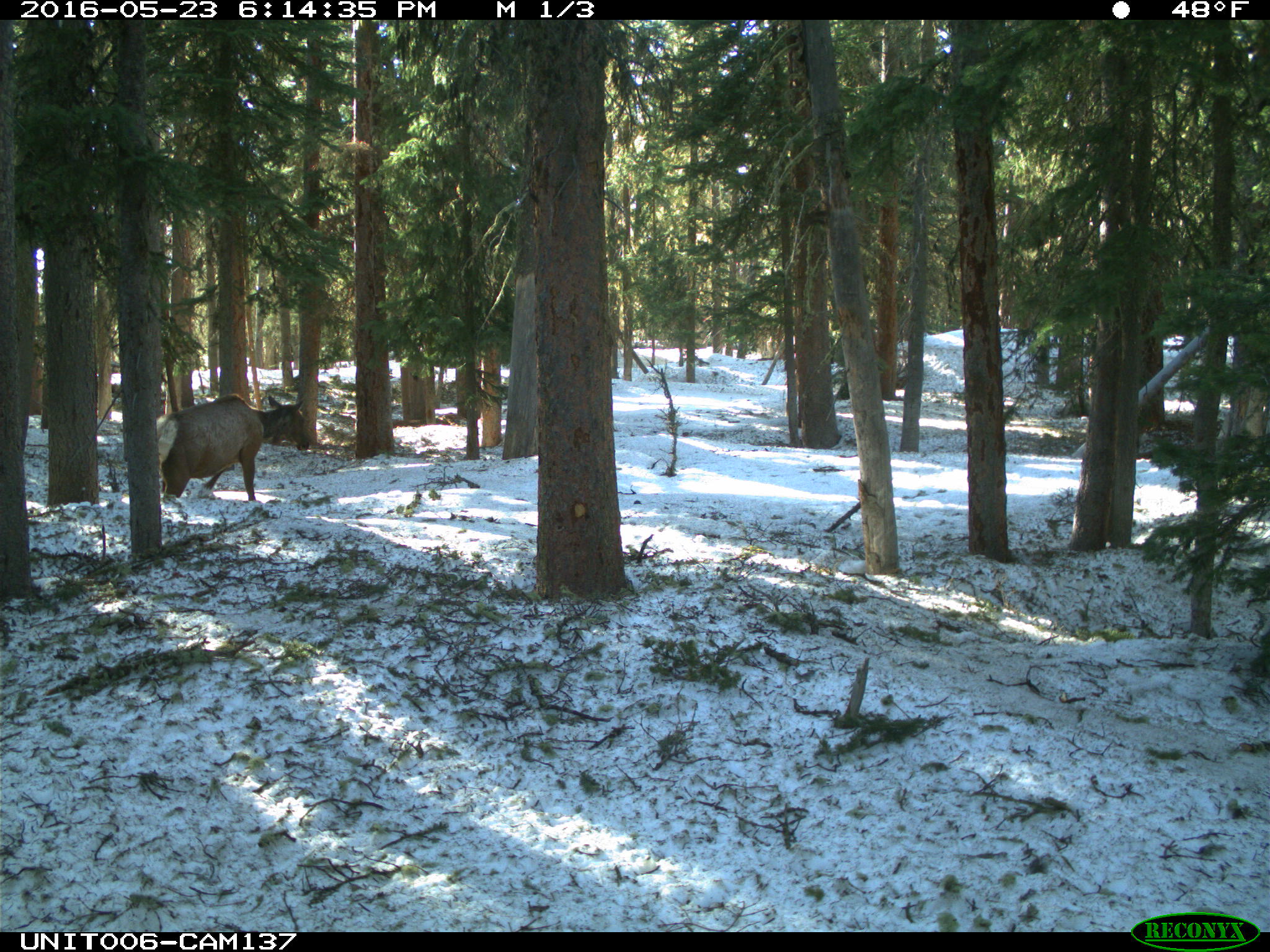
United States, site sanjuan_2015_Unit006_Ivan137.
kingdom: Animalia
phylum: Chordata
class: Mammalia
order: Artiodactyla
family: Cervidae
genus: Cervus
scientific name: Cervus elaphus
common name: red deer